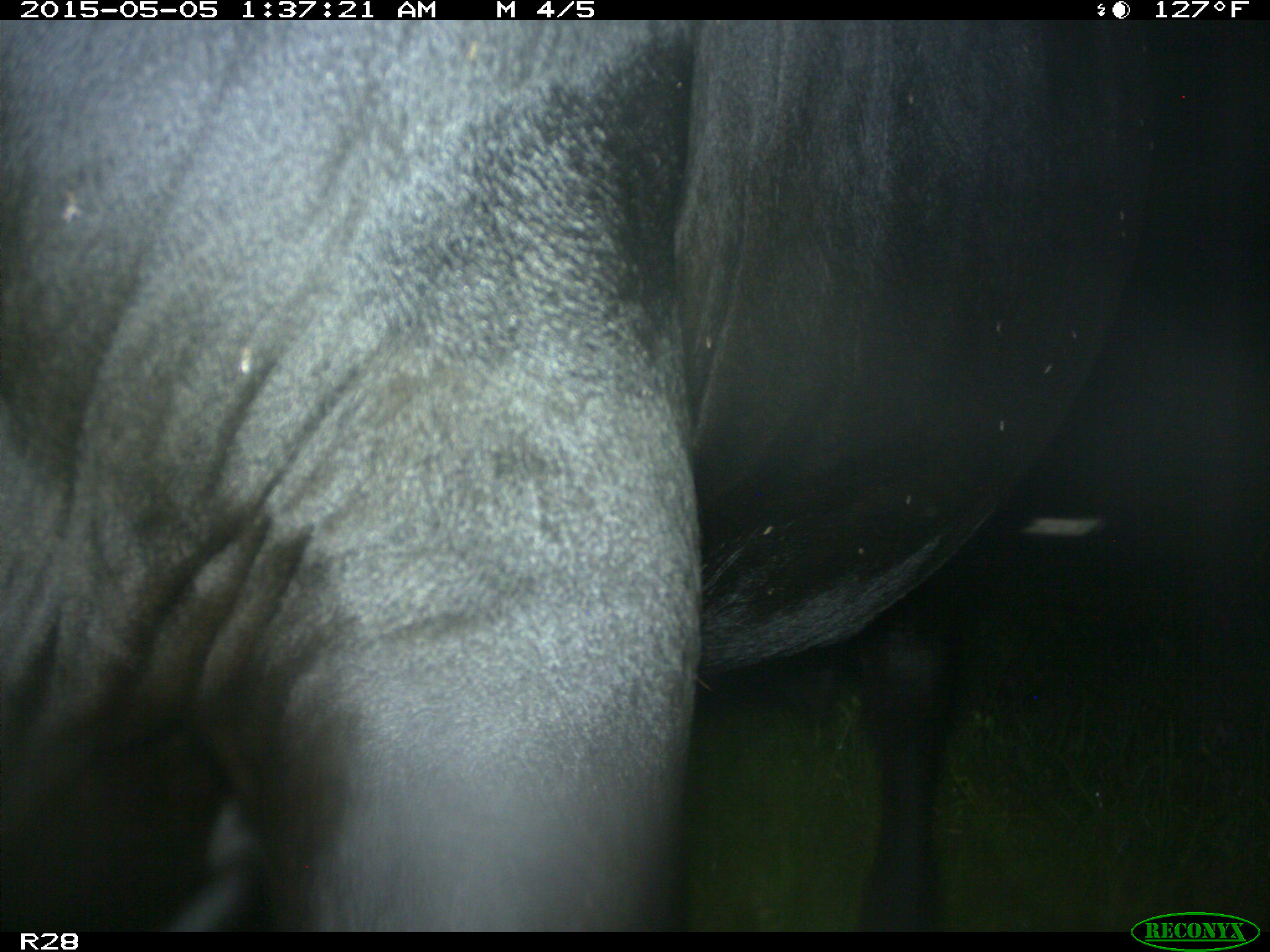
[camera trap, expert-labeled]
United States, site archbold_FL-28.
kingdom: Animalia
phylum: Chordata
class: Mammalia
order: Artiodactyla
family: Bovidae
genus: Bos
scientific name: Bos taurus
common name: domestic cow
Bos taurus (domestic cow).